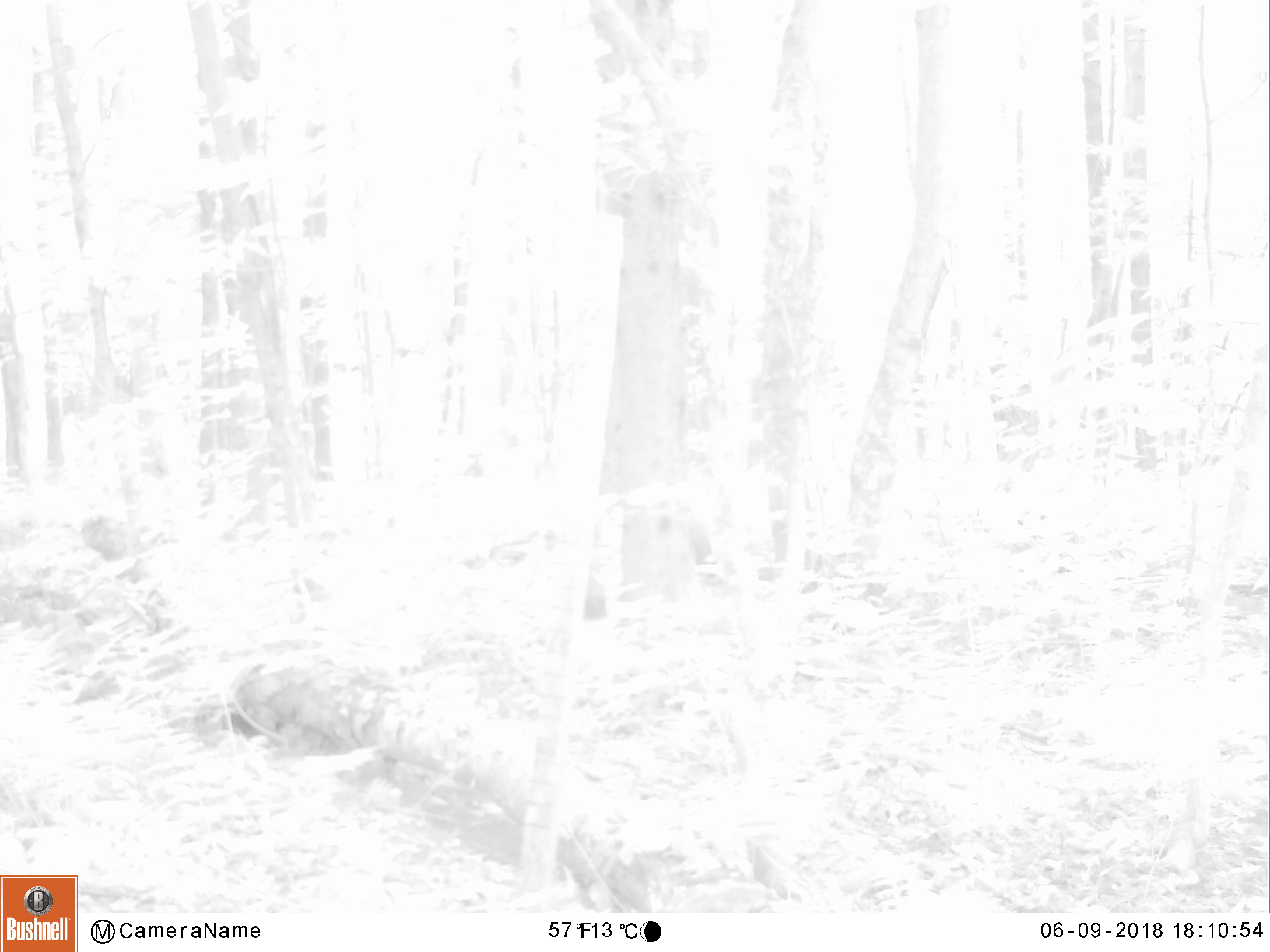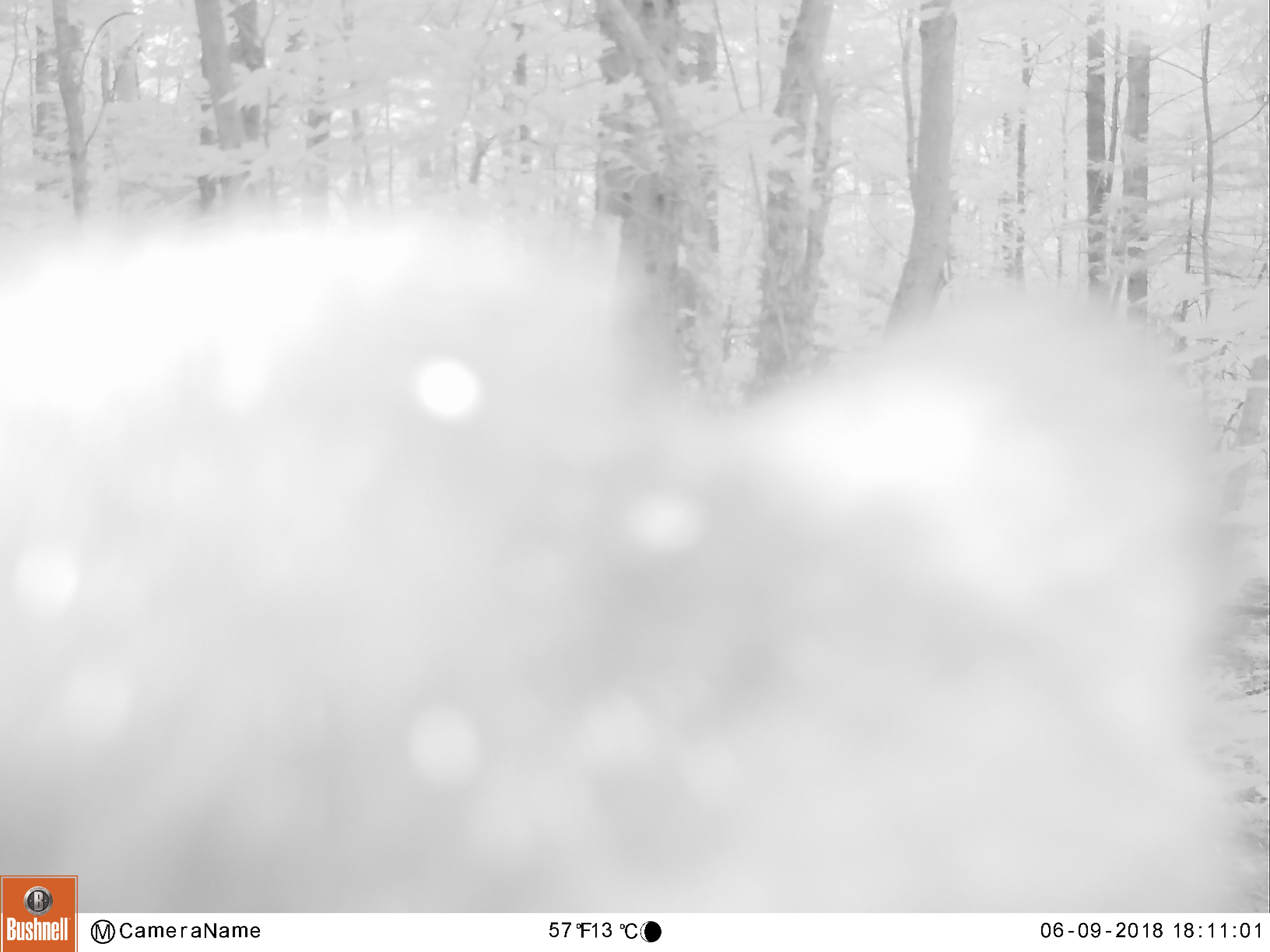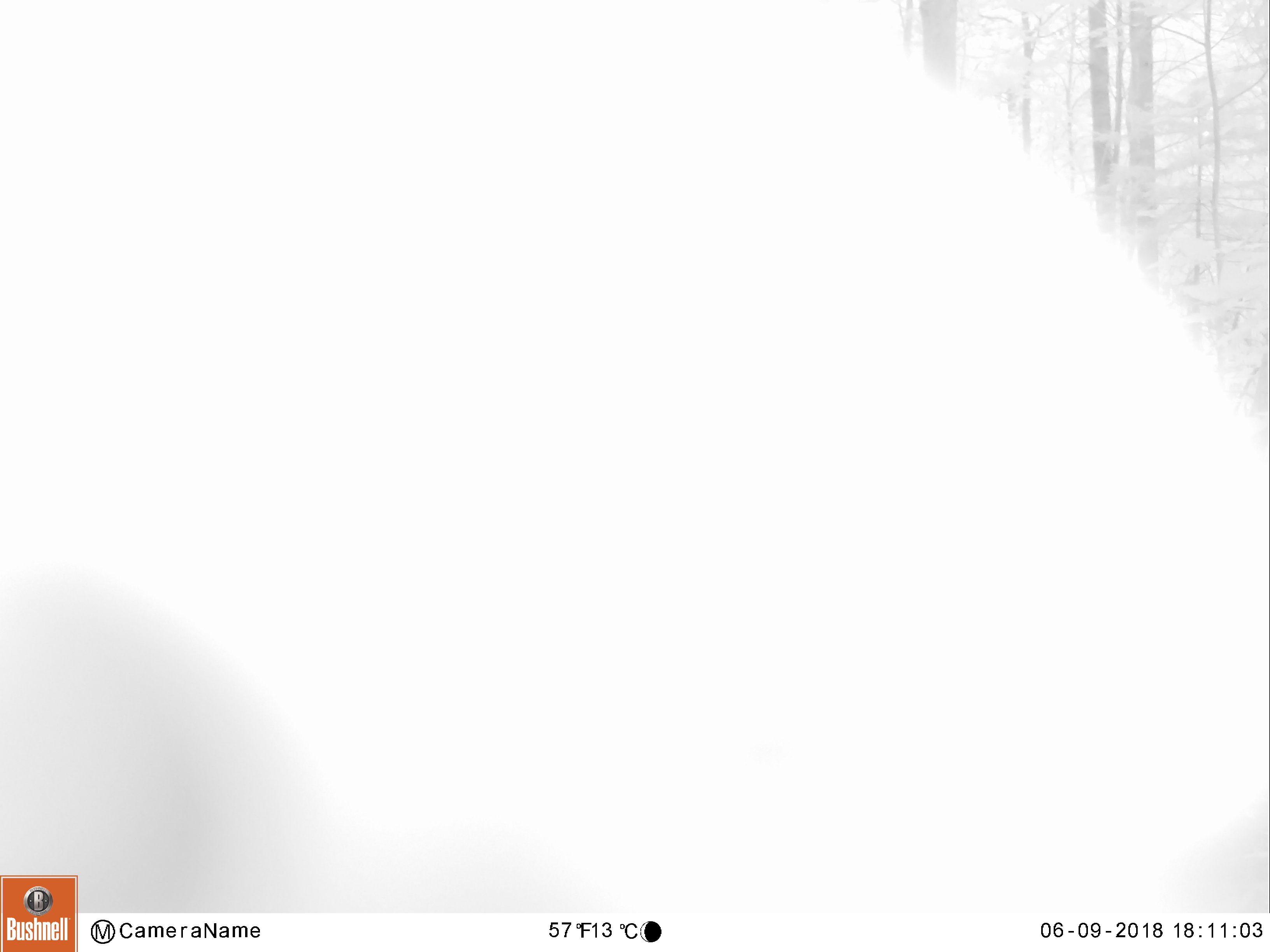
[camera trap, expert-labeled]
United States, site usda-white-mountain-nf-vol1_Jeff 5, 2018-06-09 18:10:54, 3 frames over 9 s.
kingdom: Animalia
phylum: Chordata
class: Mammalia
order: Carnivora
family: Ursidae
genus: Ursus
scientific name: Ursus americanus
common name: black bear